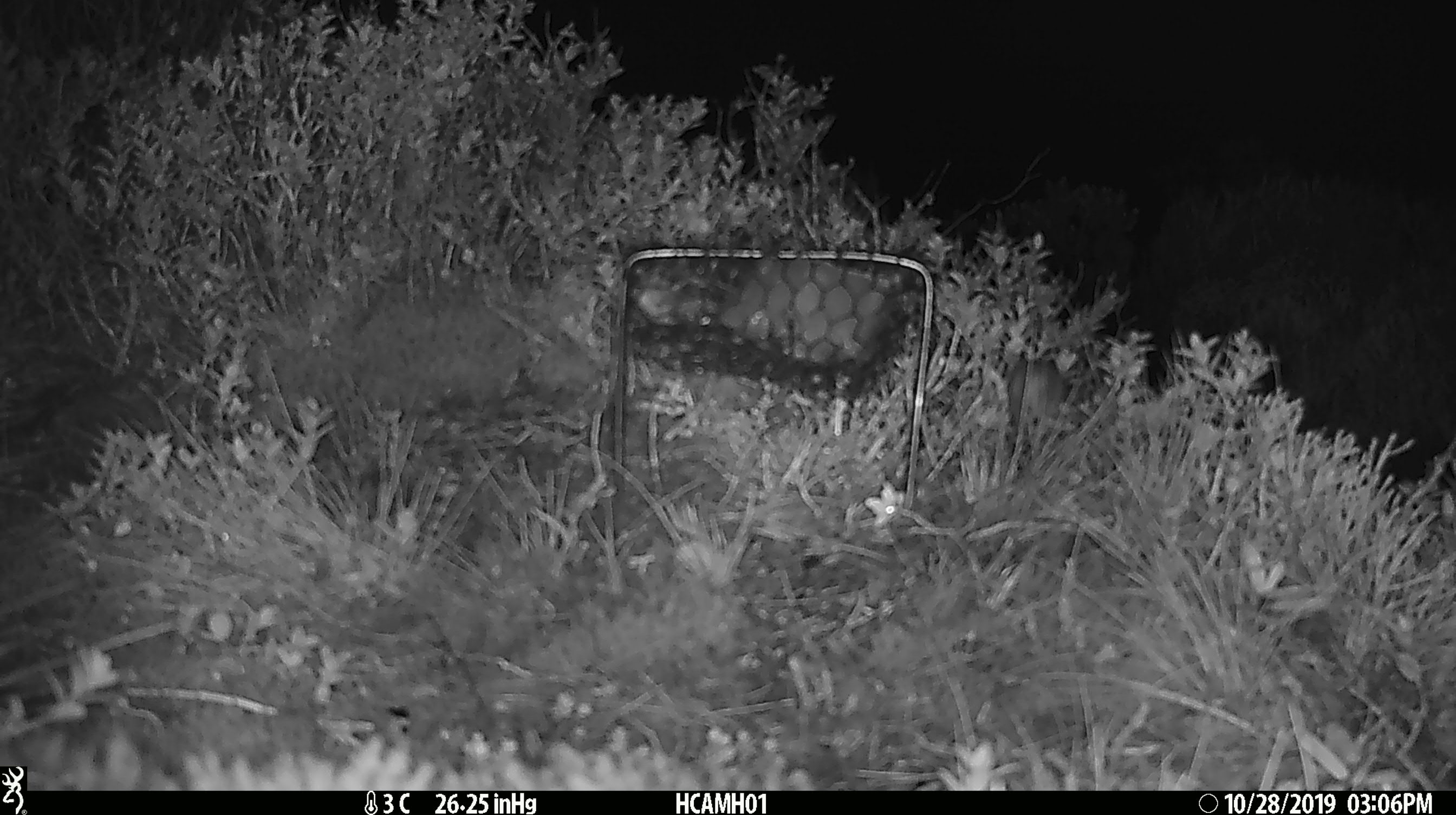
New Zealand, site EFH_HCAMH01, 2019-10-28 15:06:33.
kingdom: Animalia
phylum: Chordata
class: Mammalia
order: Rodentia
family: Muridae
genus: Mus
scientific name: Mus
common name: mouse